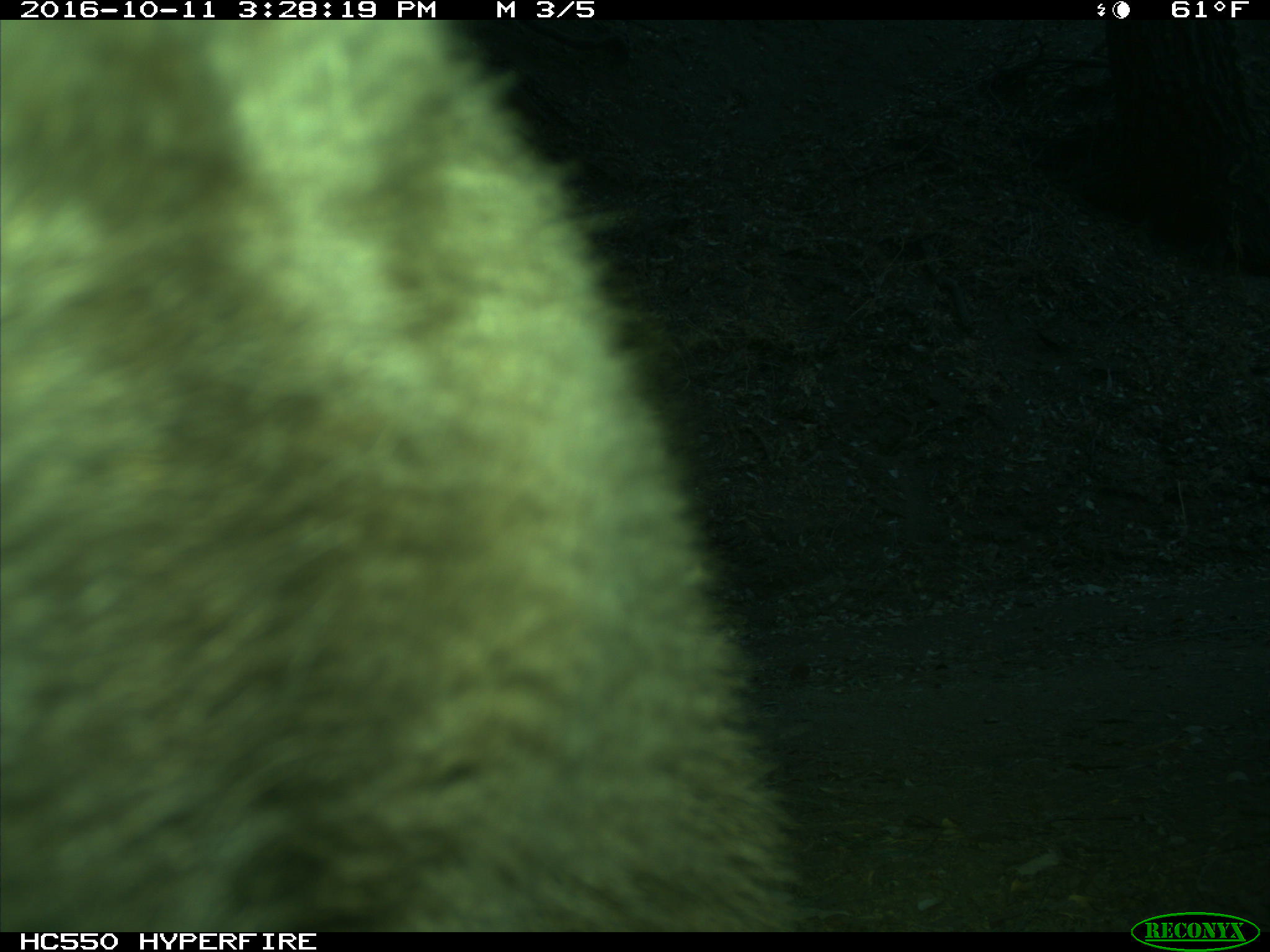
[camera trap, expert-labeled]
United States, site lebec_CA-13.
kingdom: Animalia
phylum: Chordata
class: Mammalia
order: Carnivora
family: Ursidae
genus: Ursus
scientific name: Ursus americanus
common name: american black bear